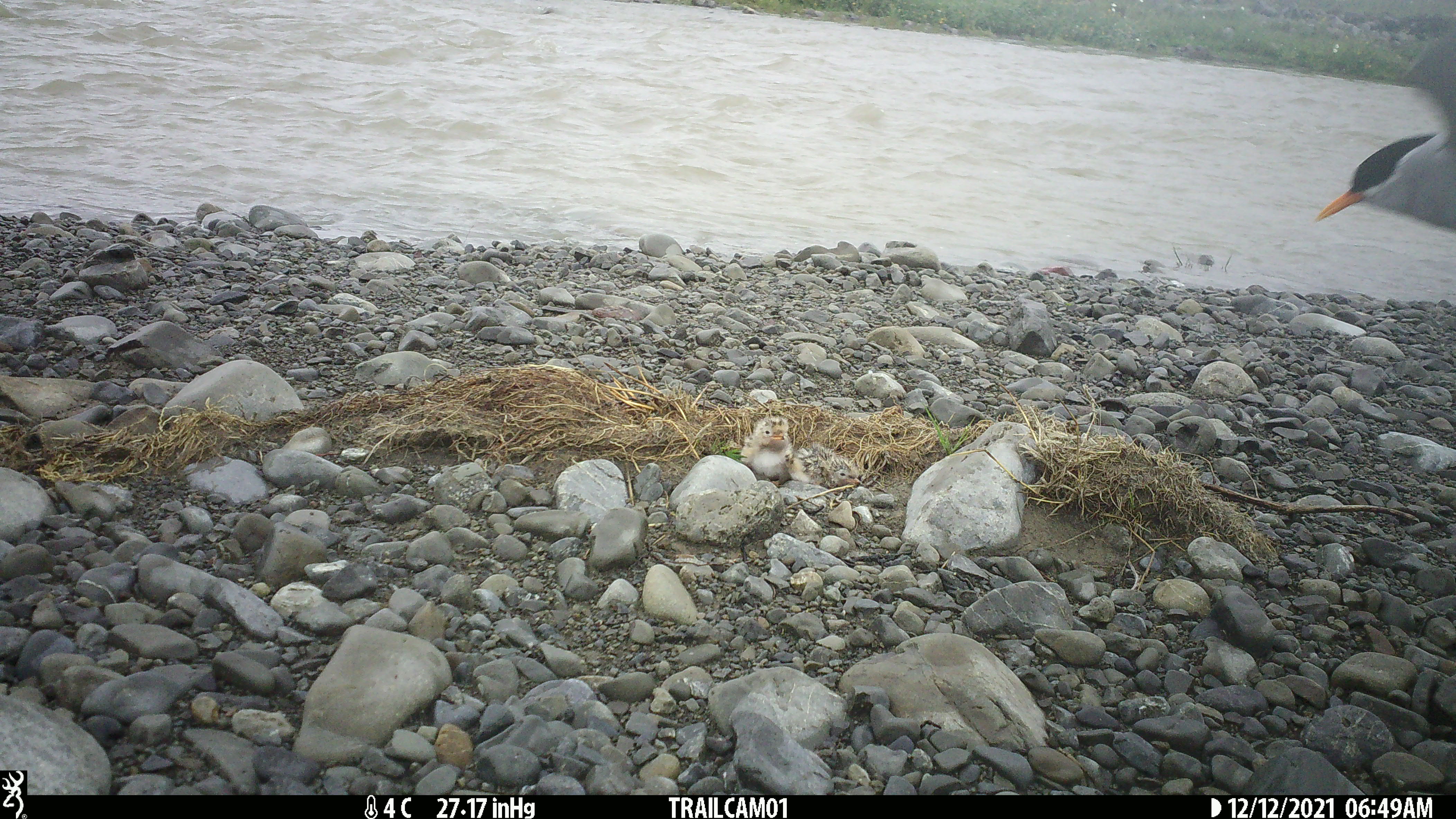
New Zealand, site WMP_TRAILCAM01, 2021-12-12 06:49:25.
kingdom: Animalia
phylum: Chordata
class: Aves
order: Charadriiformes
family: Laridae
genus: Chlidonias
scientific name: Chlidonias albostriatus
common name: black-fronted tern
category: black fronted tern